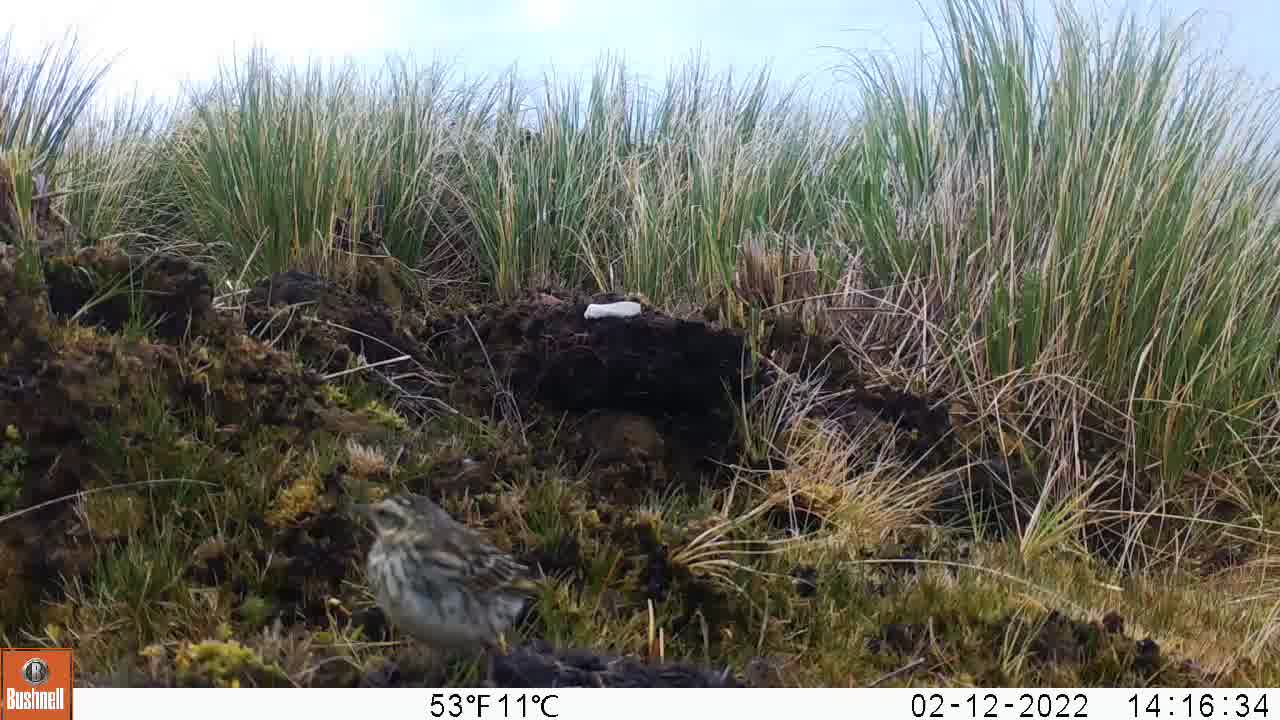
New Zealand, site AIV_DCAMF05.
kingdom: Animalia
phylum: Chordata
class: Aves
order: Passeriformes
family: Motacillidae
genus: Anthus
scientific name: Anthus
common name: pipit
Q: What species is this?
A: Pipit (Anthus).